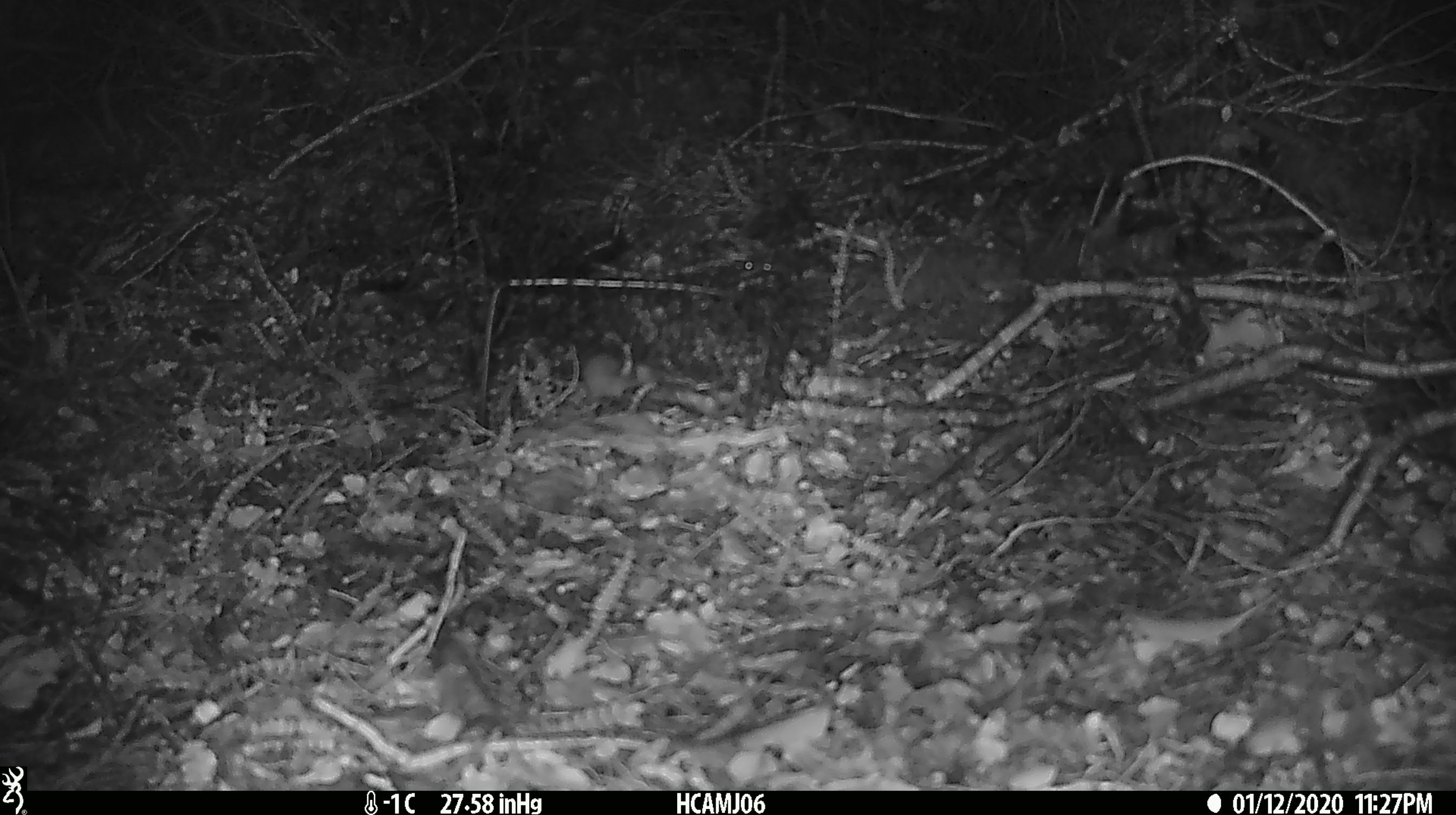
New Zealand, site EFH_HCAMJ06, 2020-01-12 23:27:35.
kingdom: Animalia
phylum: Chordata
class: Mammalia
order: Rodentia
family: Muridae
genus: Mus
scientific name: Mus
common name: mouse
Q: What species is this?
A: Mouse (Mus).